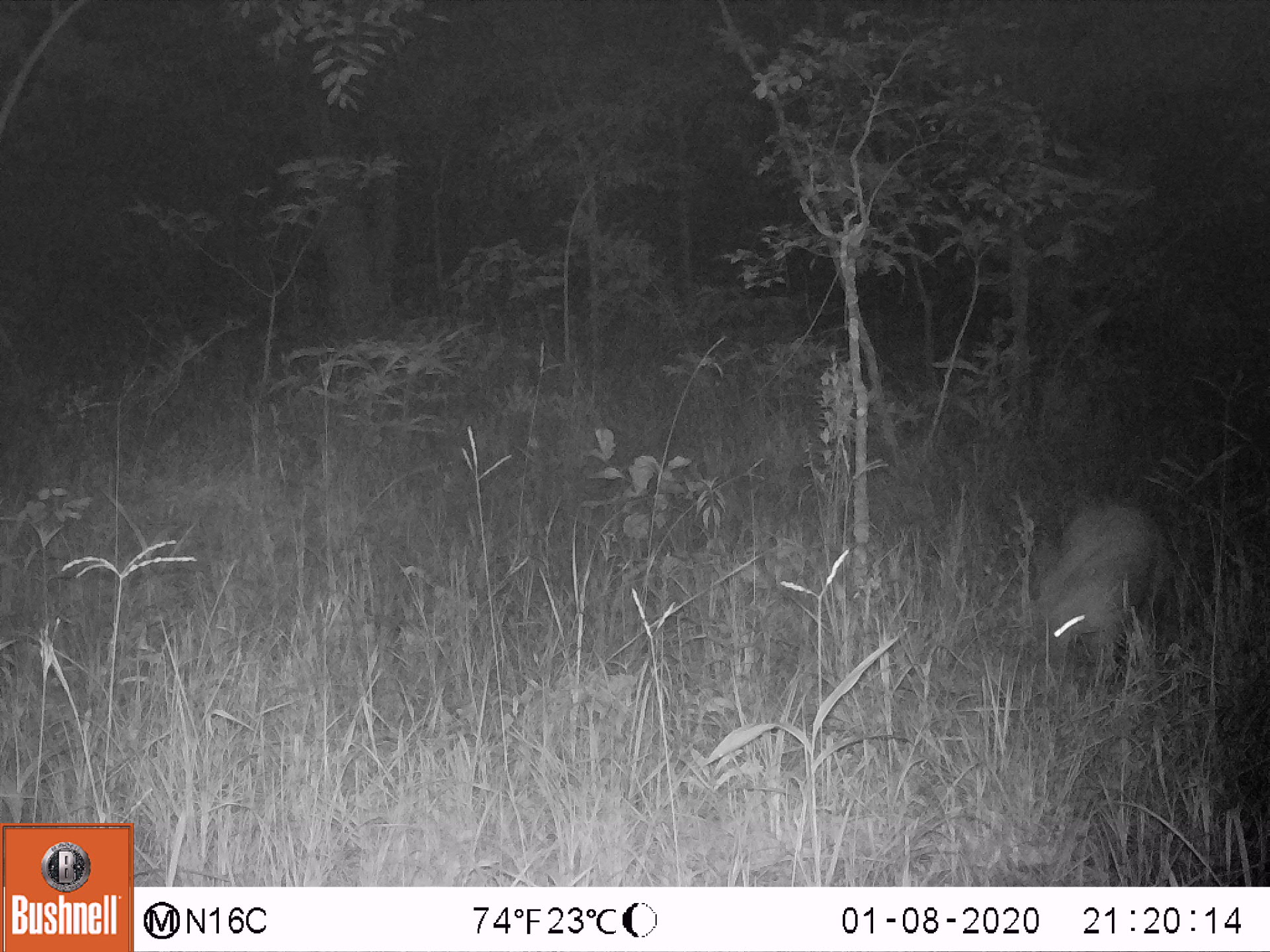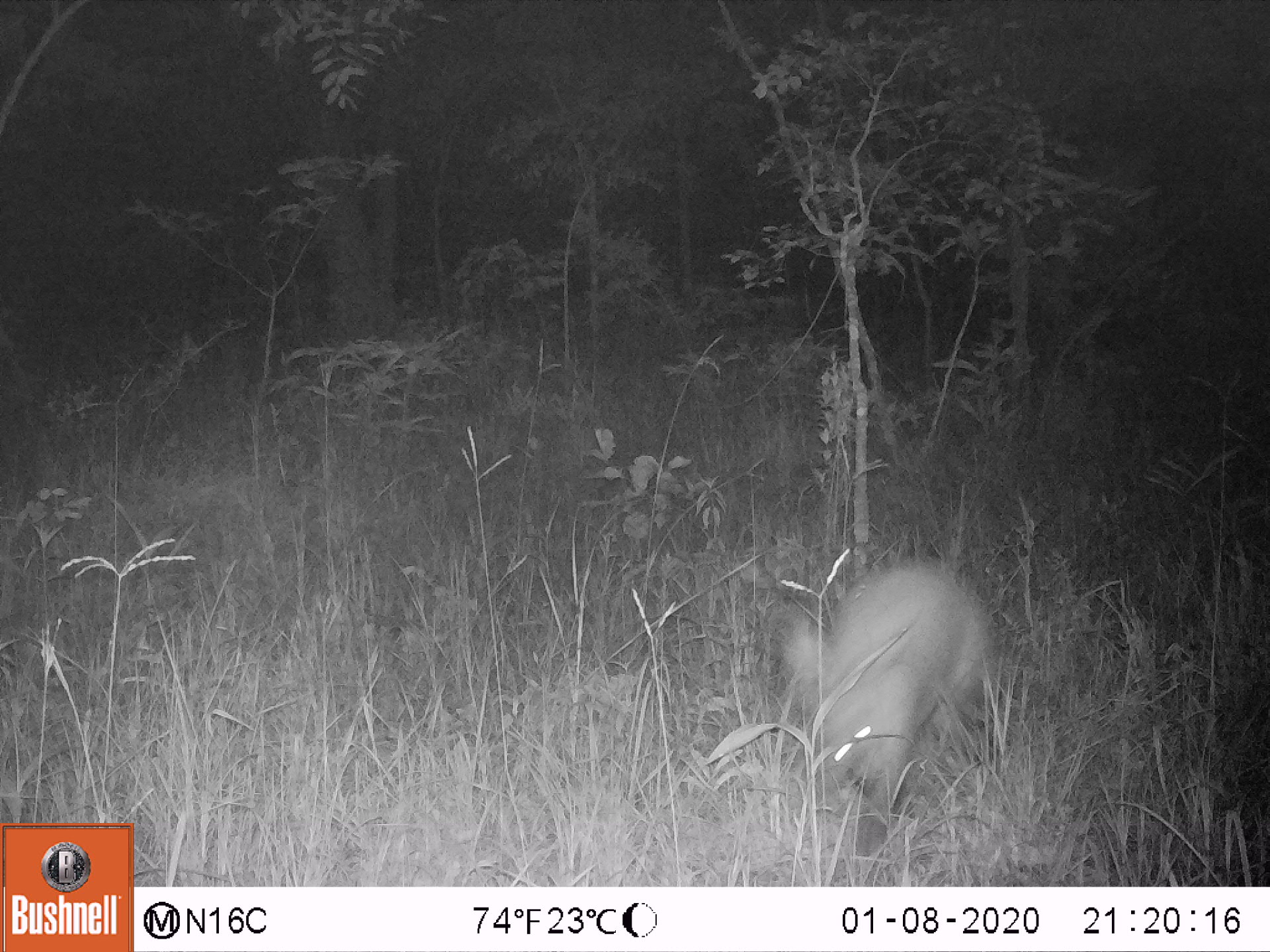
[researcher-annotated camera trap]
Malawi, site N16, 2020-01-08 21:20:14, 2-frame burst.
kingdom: Animalia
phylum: Chordata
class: Mammalia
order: Tubulidentata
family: Orycteropodidae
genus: Orycteropus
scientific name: Orycteropus afer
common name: aardvark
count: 1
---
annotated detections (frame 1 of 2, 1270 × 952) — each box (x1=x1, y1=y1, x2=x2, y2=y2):
aardvark: (x1=1027, y1=491, x2=1163, y2=683)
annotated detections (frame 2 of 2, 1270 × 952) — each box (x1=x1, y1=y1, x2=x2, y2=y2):
aardvark: (x1=777, y1=550, x2=998, y2=850)